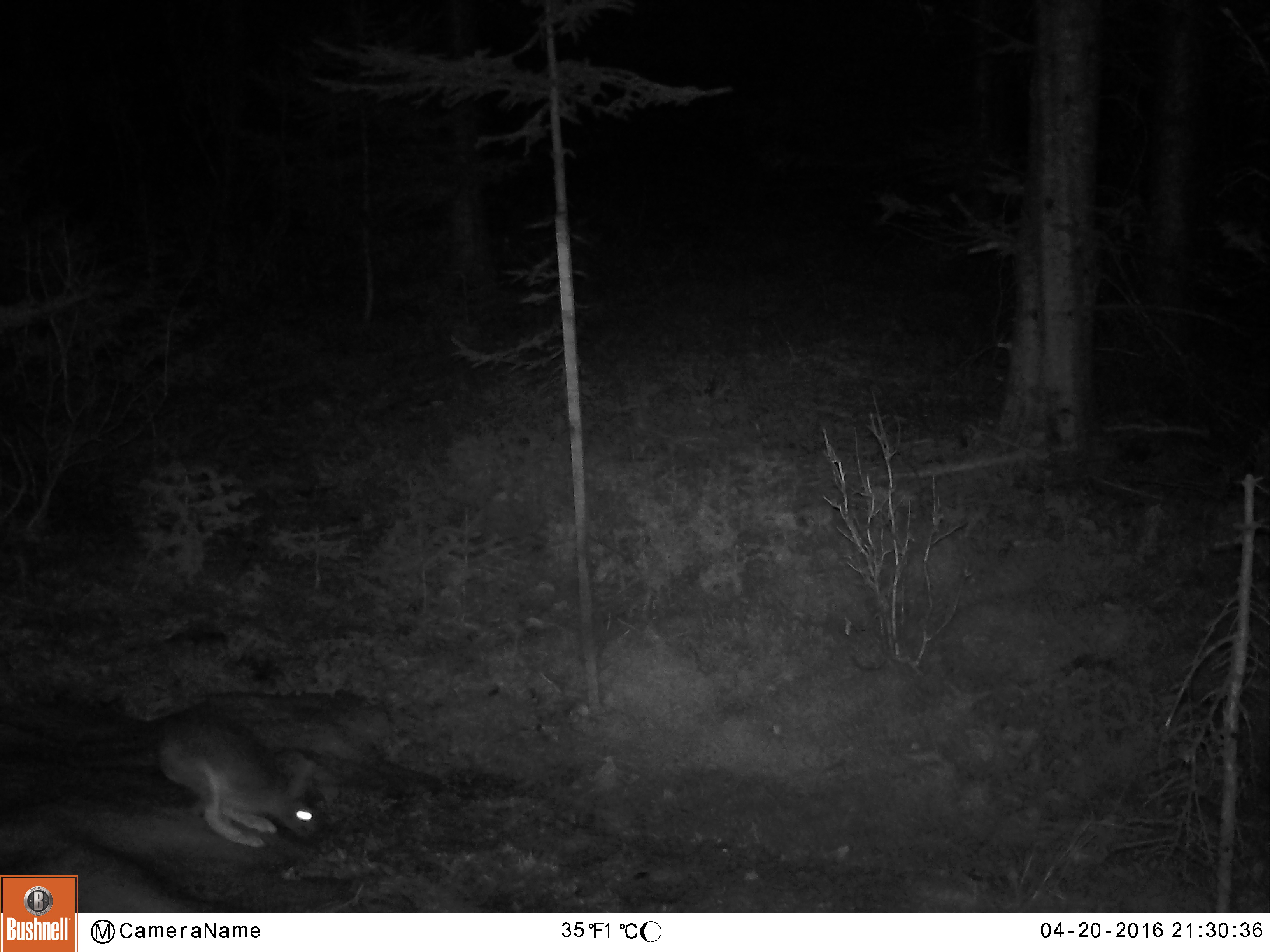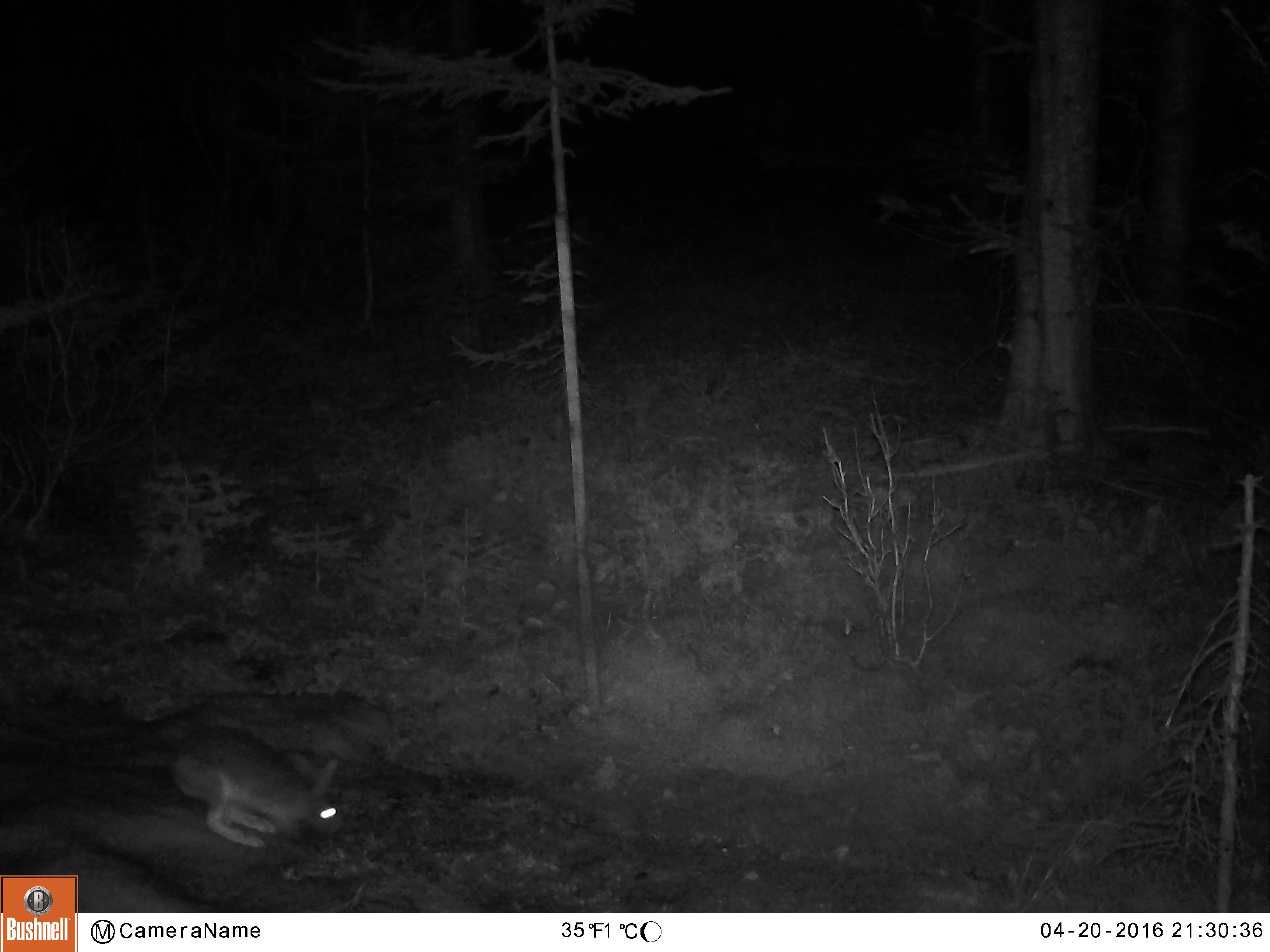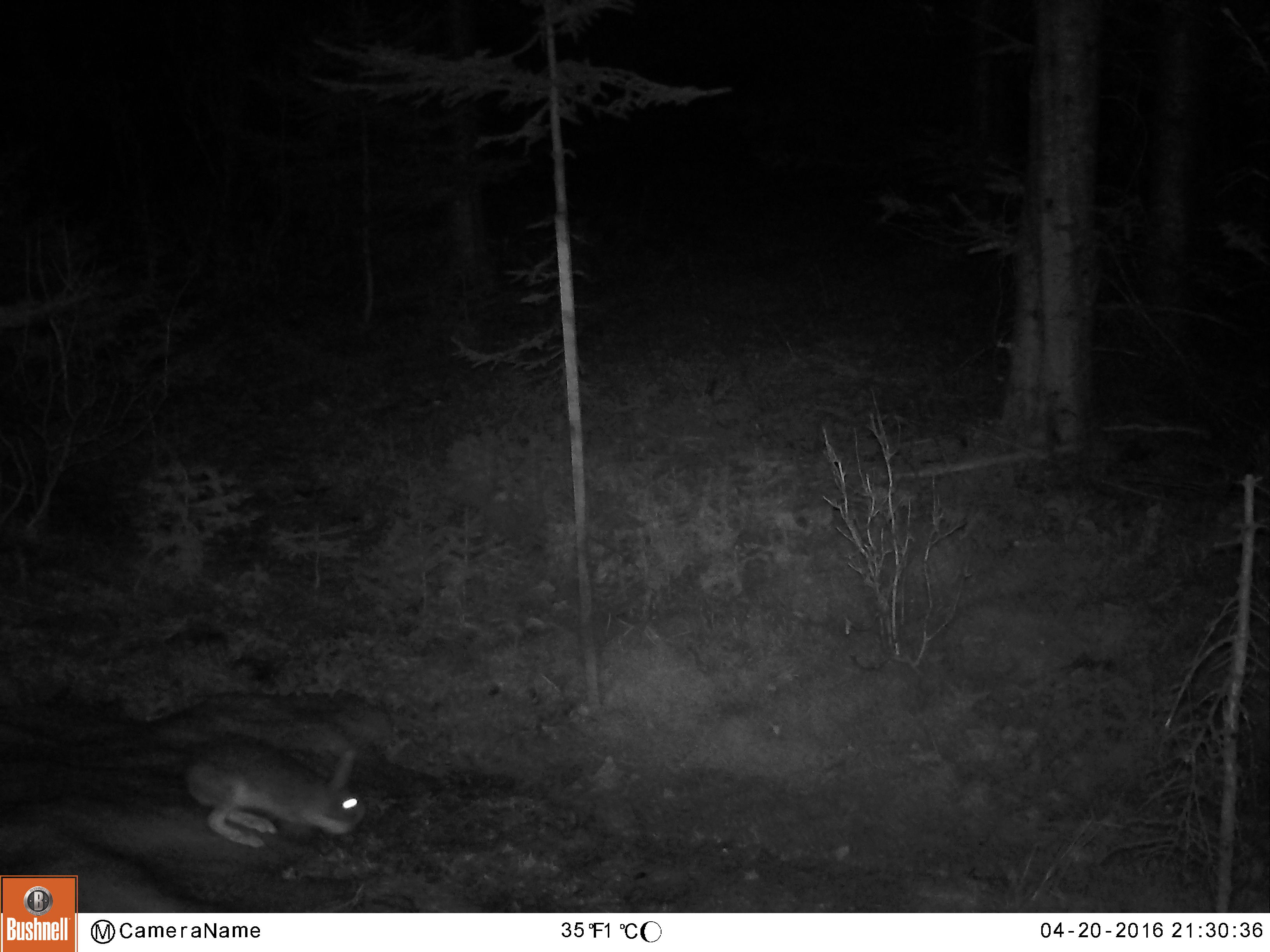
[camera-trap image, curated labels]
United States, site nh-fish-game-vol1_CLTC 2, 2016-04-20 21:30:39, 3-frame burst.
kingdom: Animalia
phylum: Chordata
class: Mammalia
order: Lagomorpha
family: Leporidae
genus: Lepus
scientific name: Lepus americanus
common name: snowshoe hare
Snowshoe hare (Lepus americanus).